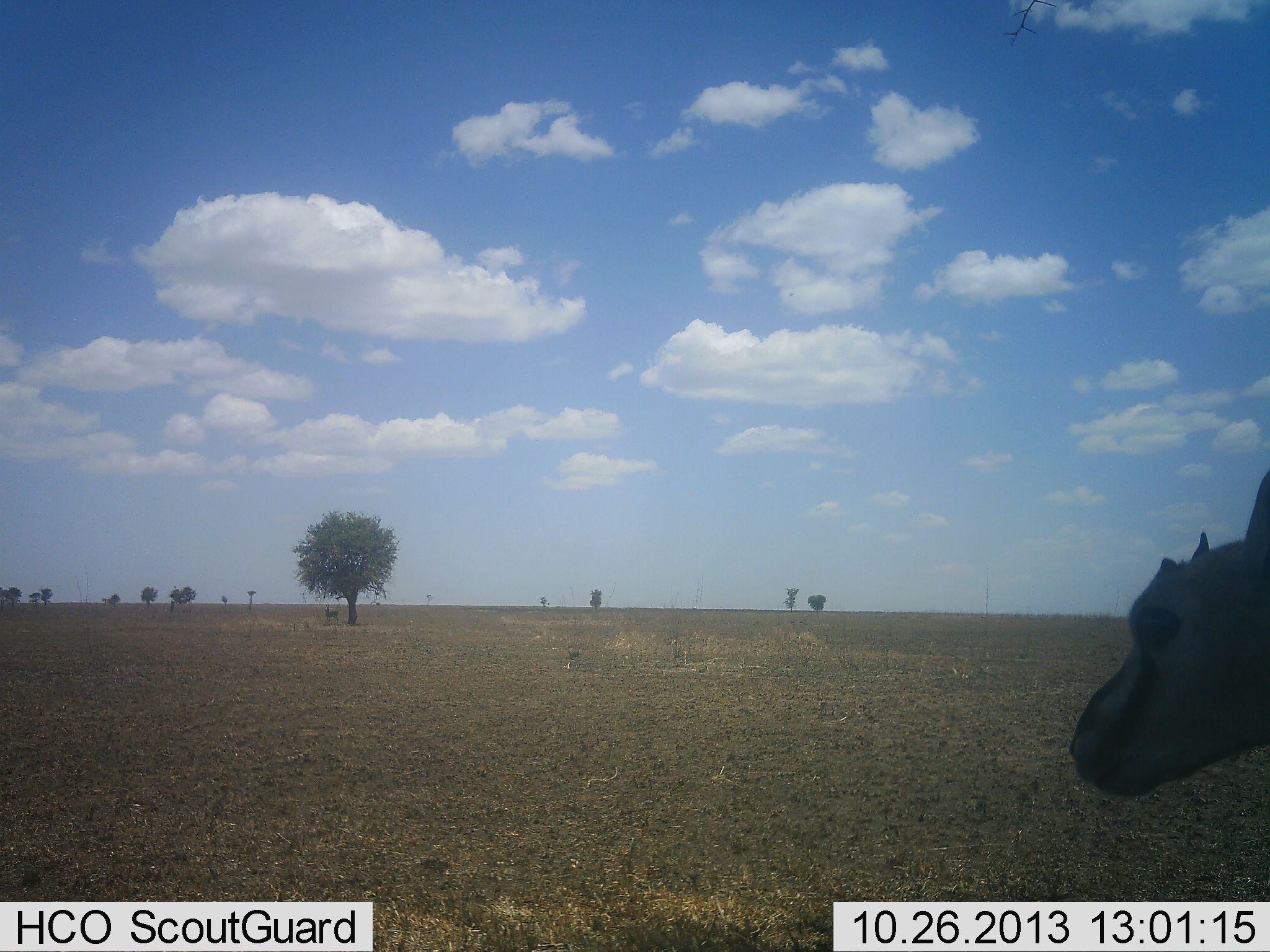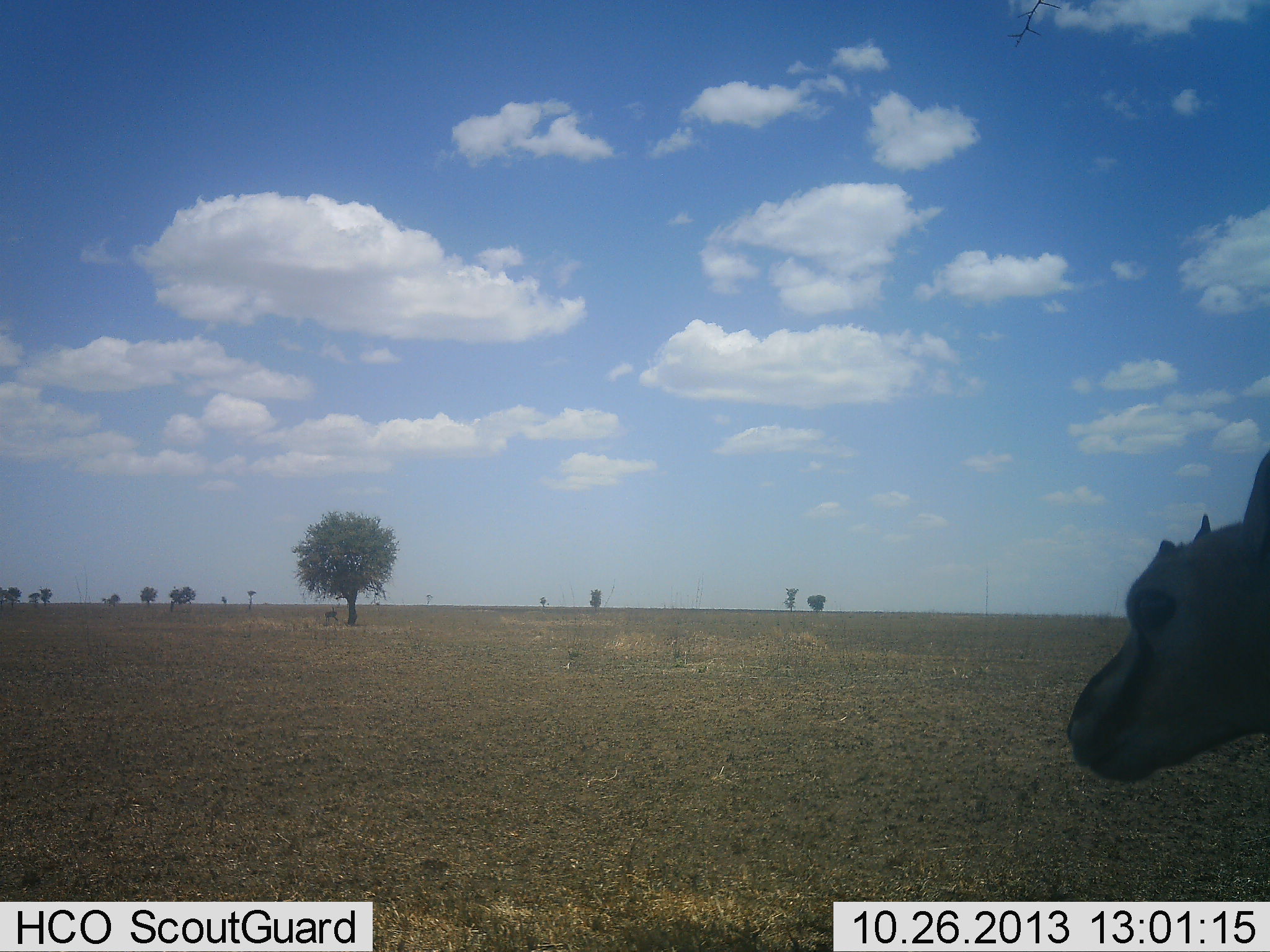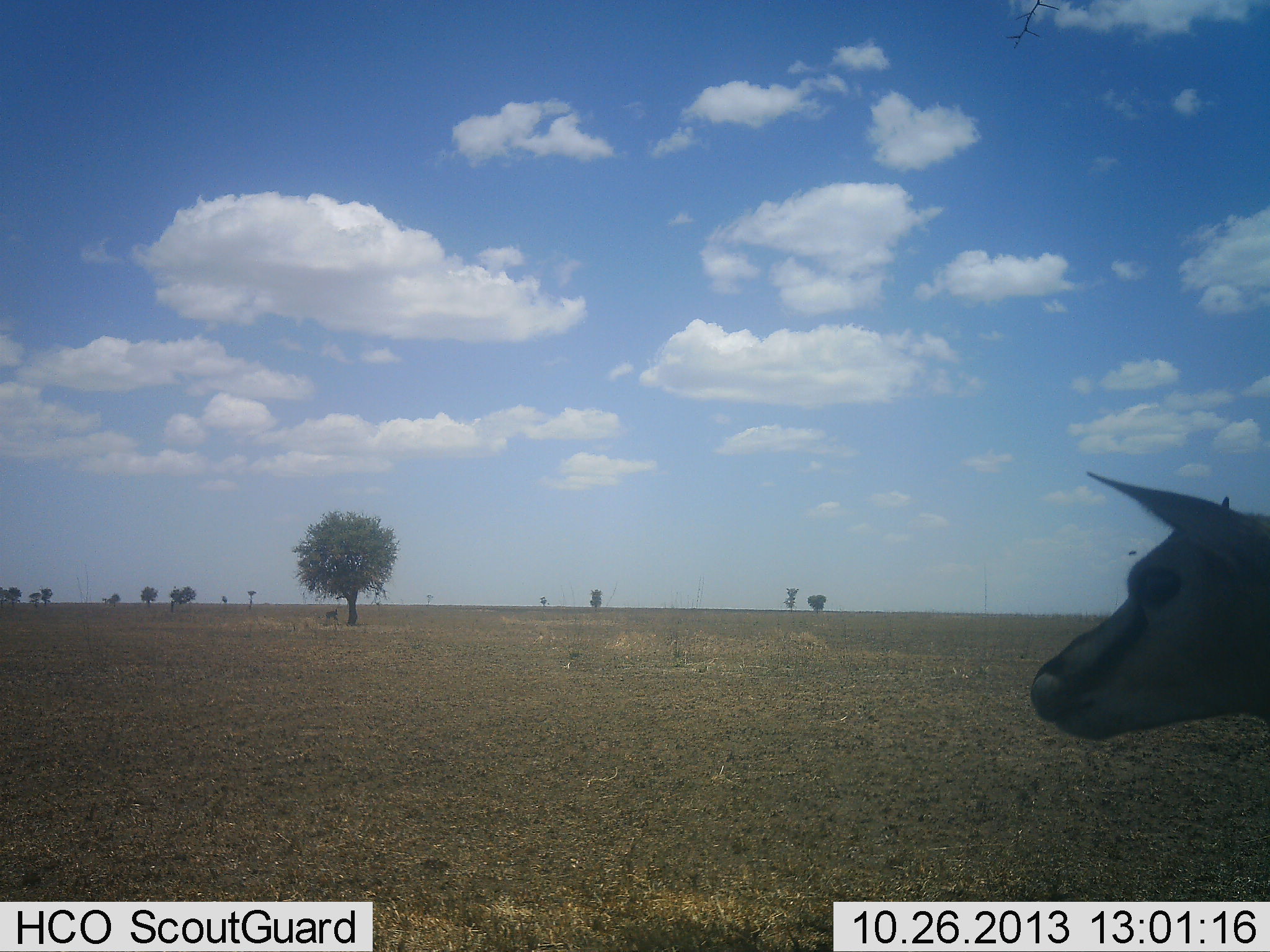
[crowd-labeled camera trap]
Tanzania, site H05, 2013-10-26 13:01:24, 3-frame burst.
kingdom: Animalia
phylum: Chordata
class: Mammalia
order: Artiodactyla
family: Bovidae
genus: Eudorcas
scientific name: Eudorcas thomsonii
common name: thomson's gazelle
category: gazellethomsons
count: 1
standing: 100%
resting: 0%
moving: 0%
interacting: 0%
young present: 14%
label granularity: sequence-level